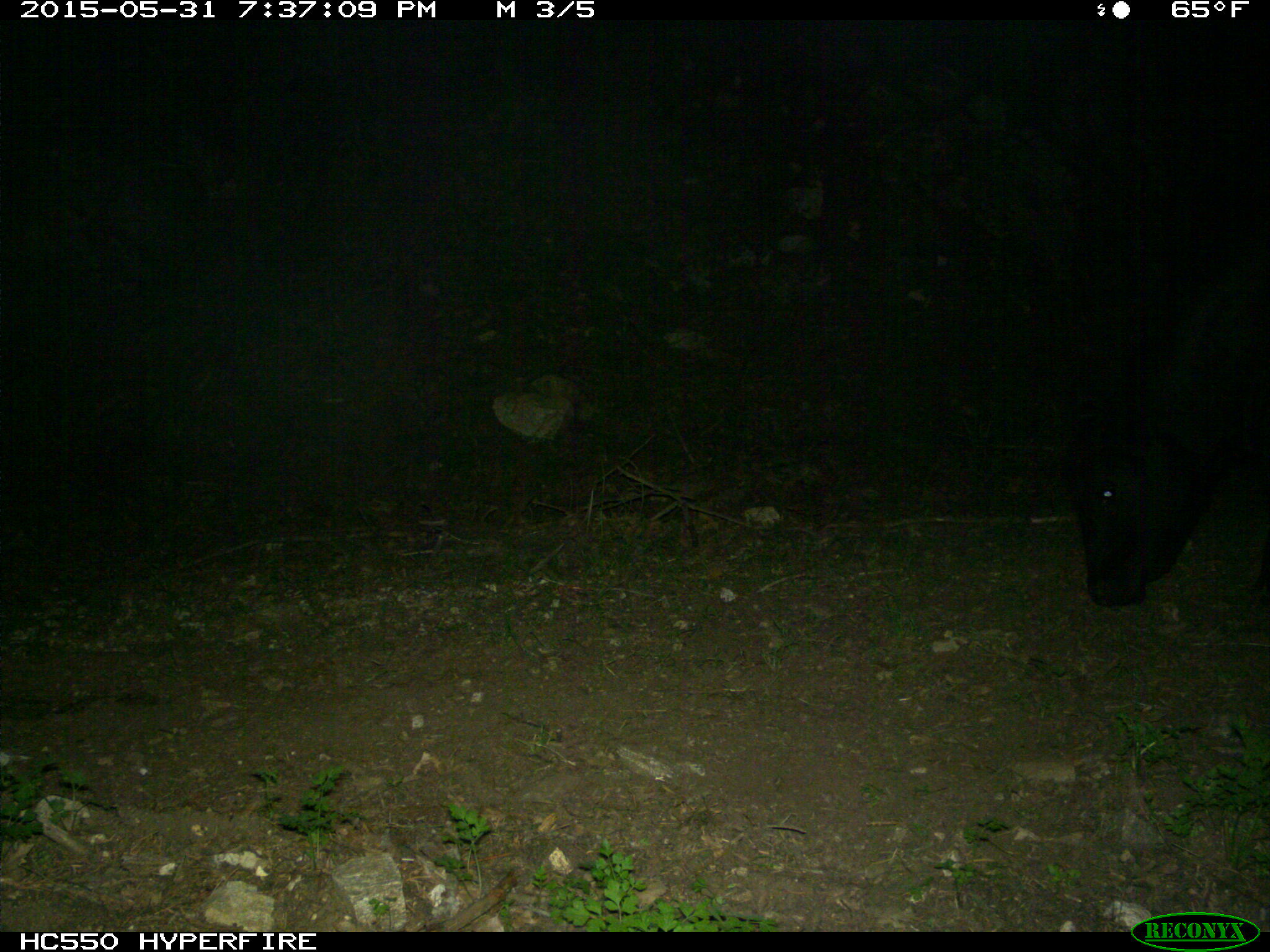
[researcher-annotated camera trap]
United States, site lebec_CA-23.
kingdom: Animalia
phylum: Chordata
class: Mammalia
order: Artiodactyla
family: Bovidae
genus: Bos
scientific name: Bos taurus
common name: domestic cow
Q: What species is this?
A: Bos taurus (domestic cow).